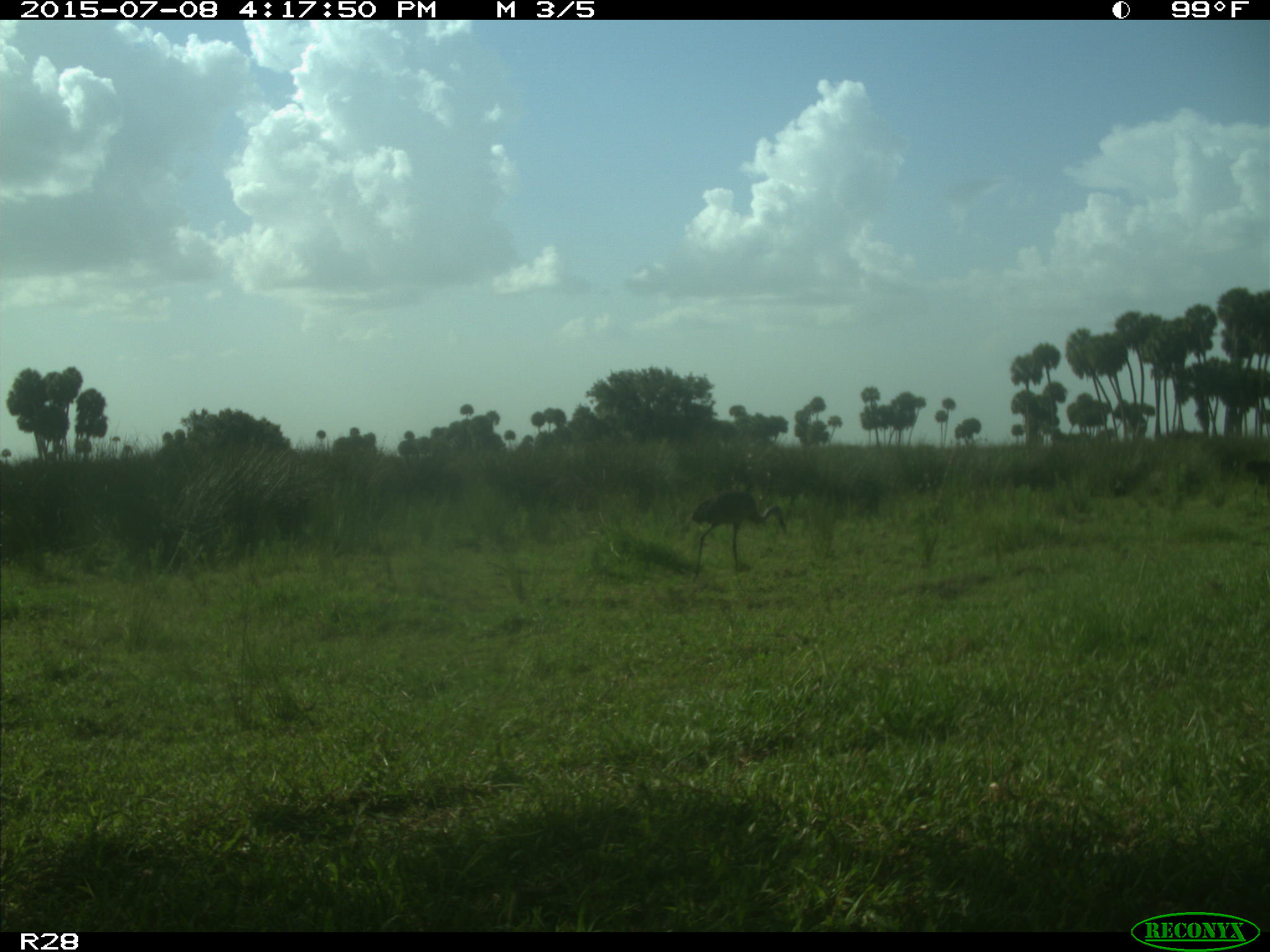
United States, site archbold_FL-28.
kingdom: Animalia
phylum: Chordata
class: Aves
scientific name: Aves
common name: birds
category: unidentified bird